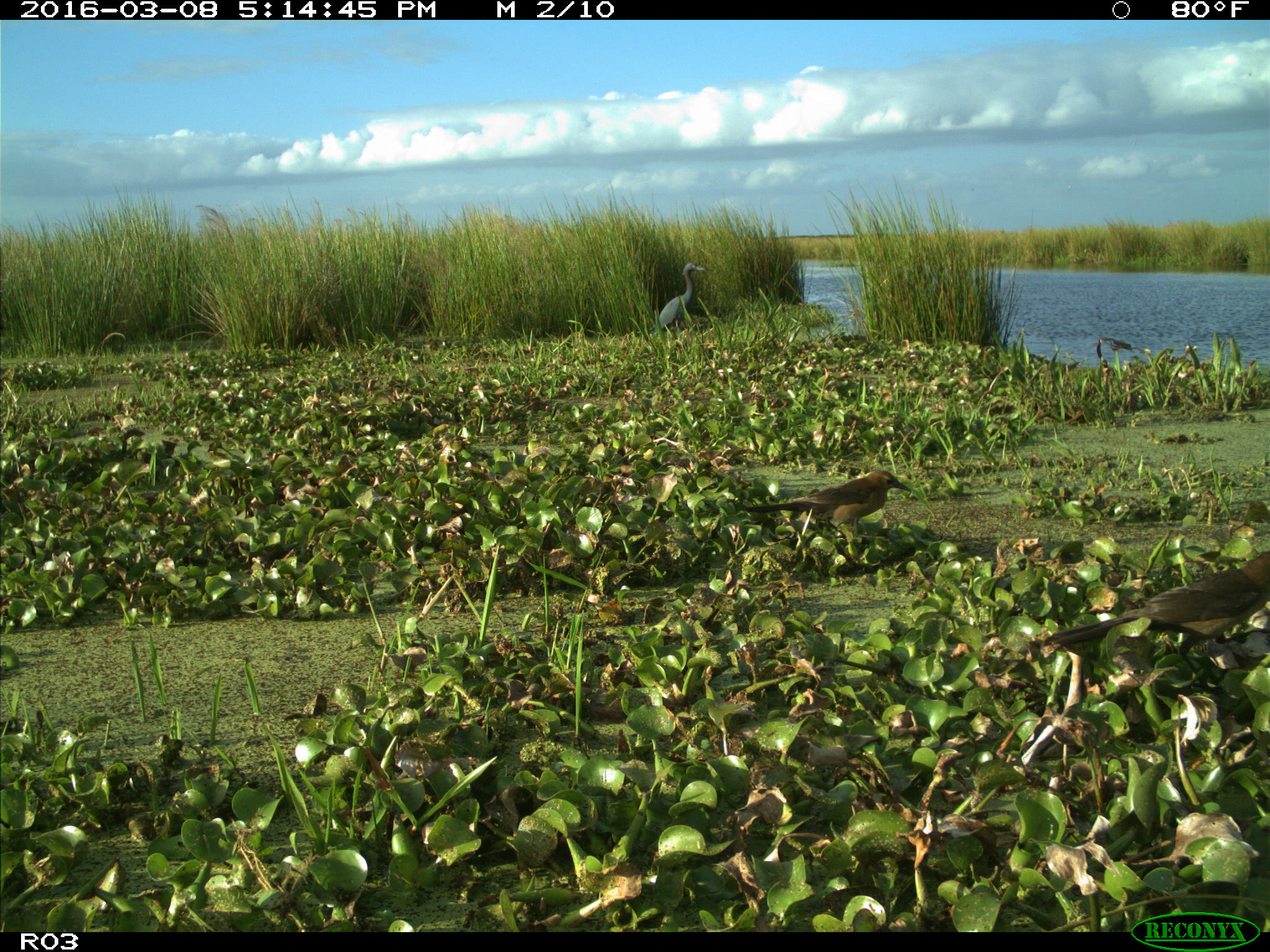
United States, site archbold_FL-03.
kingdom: Animalia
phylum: Chordata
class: Aves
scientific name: Aves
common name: birds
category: unidentified bird